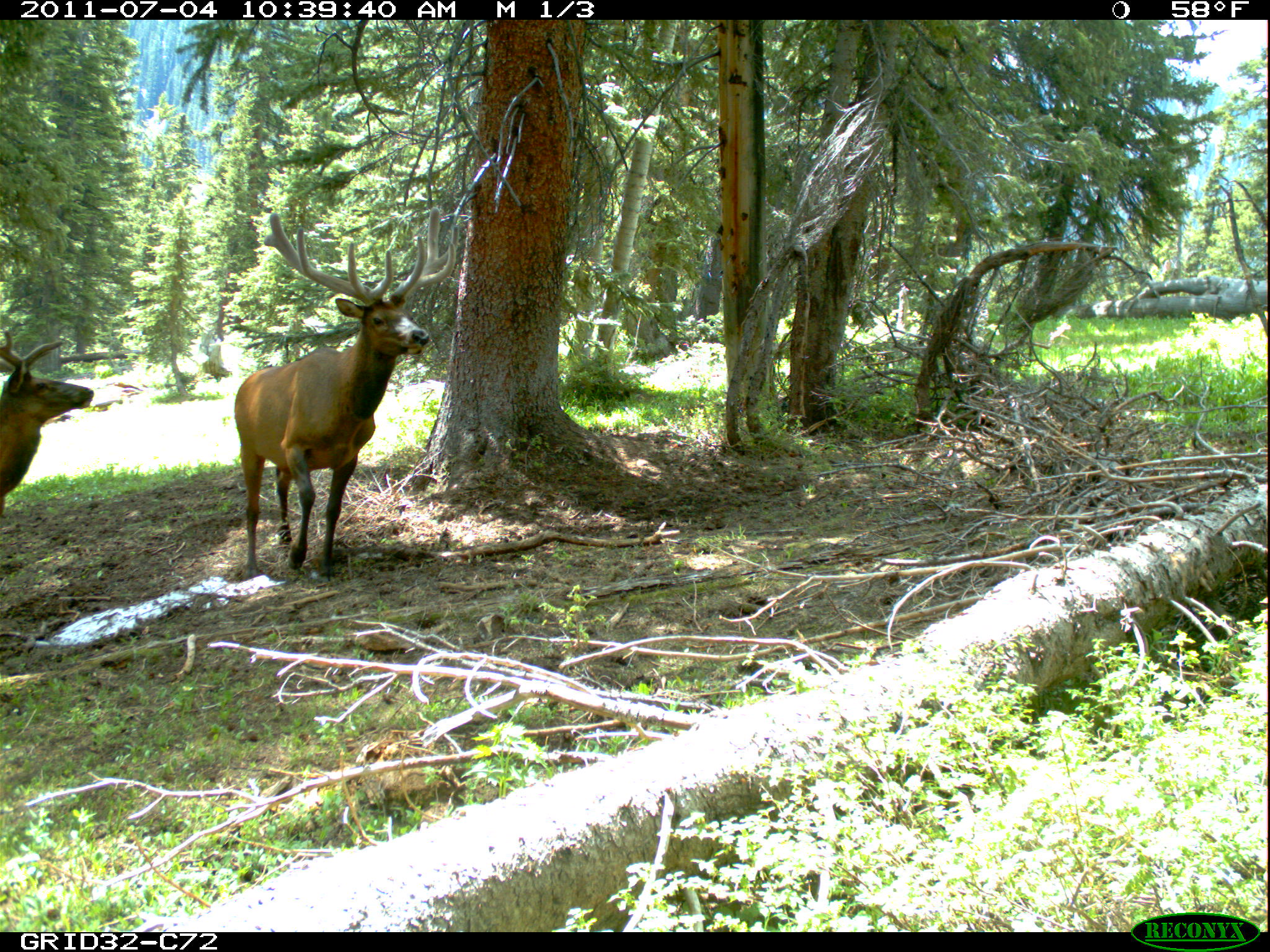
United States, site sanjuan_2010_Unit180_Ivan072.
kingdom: Animalia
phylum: Chordata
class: Mammalia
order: Artiodactyla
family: Cervidae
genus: Cervus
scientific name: Cervus elaphus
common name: red deer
Cervus elaphus (red deer).